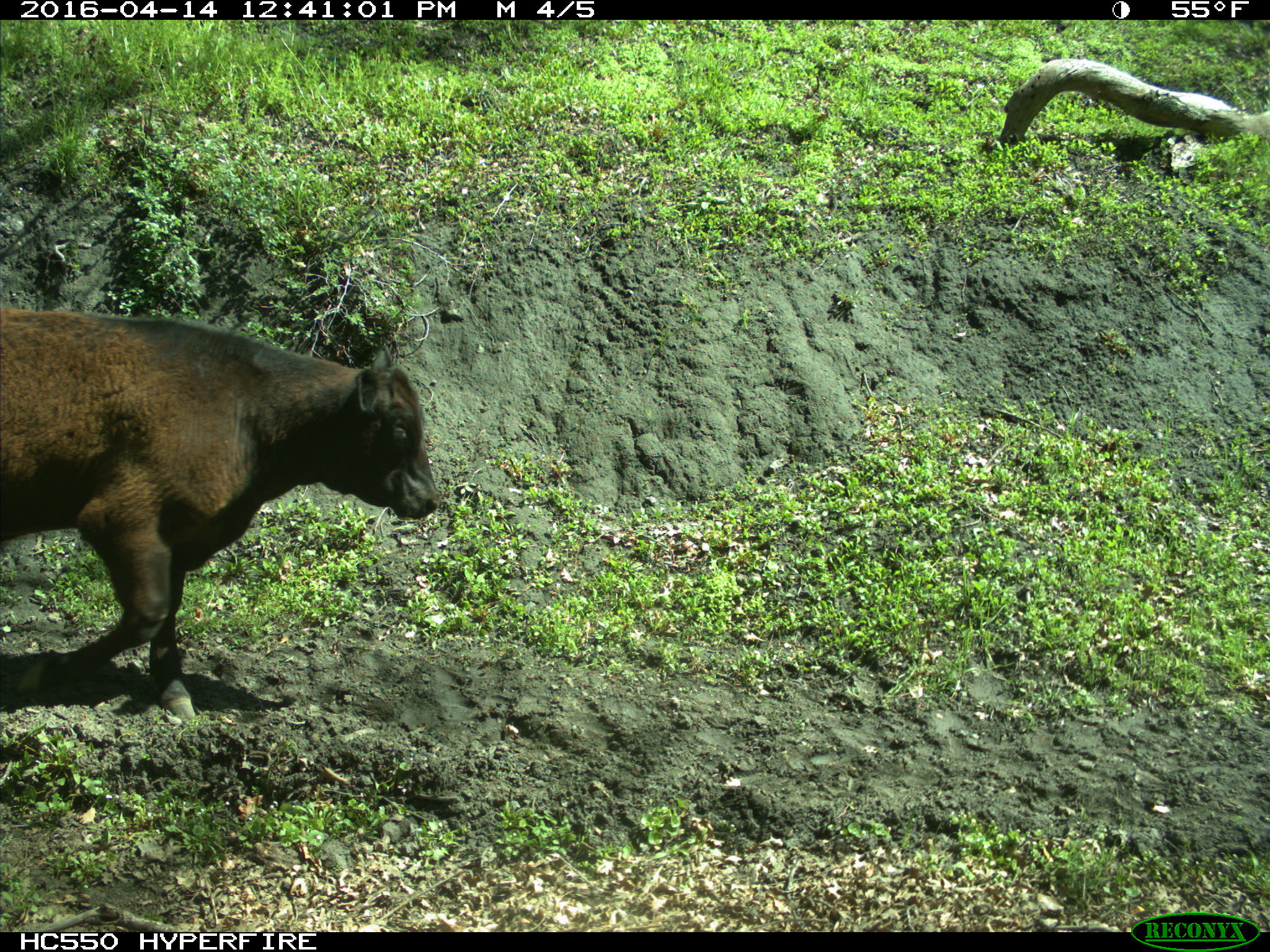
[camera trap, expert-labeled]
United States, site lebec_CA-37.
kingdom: Animalia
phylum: Chordata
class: Mammalia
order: Artiodactyla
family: Bovidae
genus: Bos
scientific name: Bos taurus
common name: domestic cow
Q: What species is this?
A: Bos taurus (domestic cow).